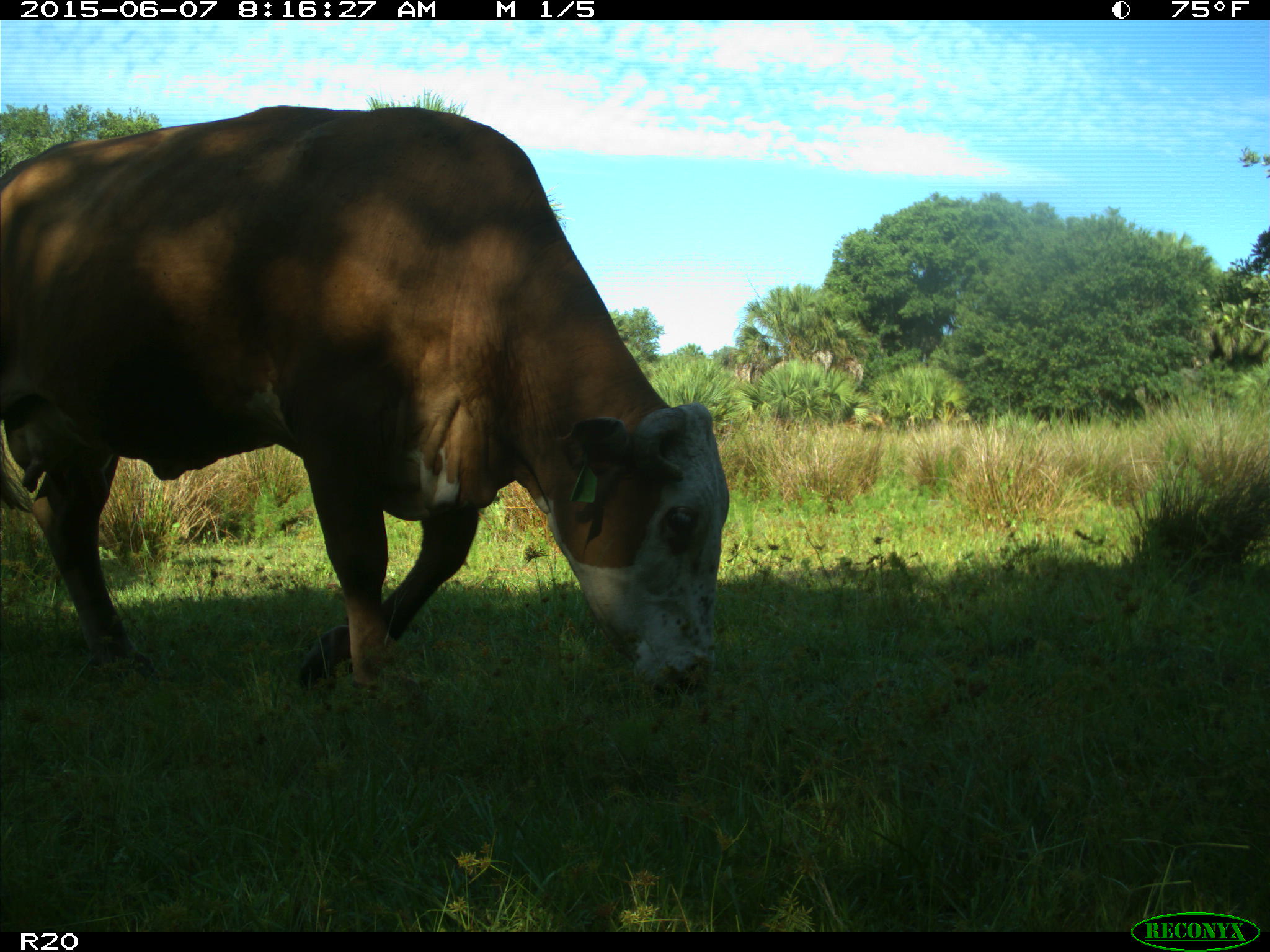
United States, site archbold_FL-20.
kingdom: Animalia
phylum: Chordata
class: Mammalia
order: Artiodactyla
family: Bovidae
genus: Bos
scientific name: Bos taurus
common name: domestic cow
Bos taurus (domestic cow).